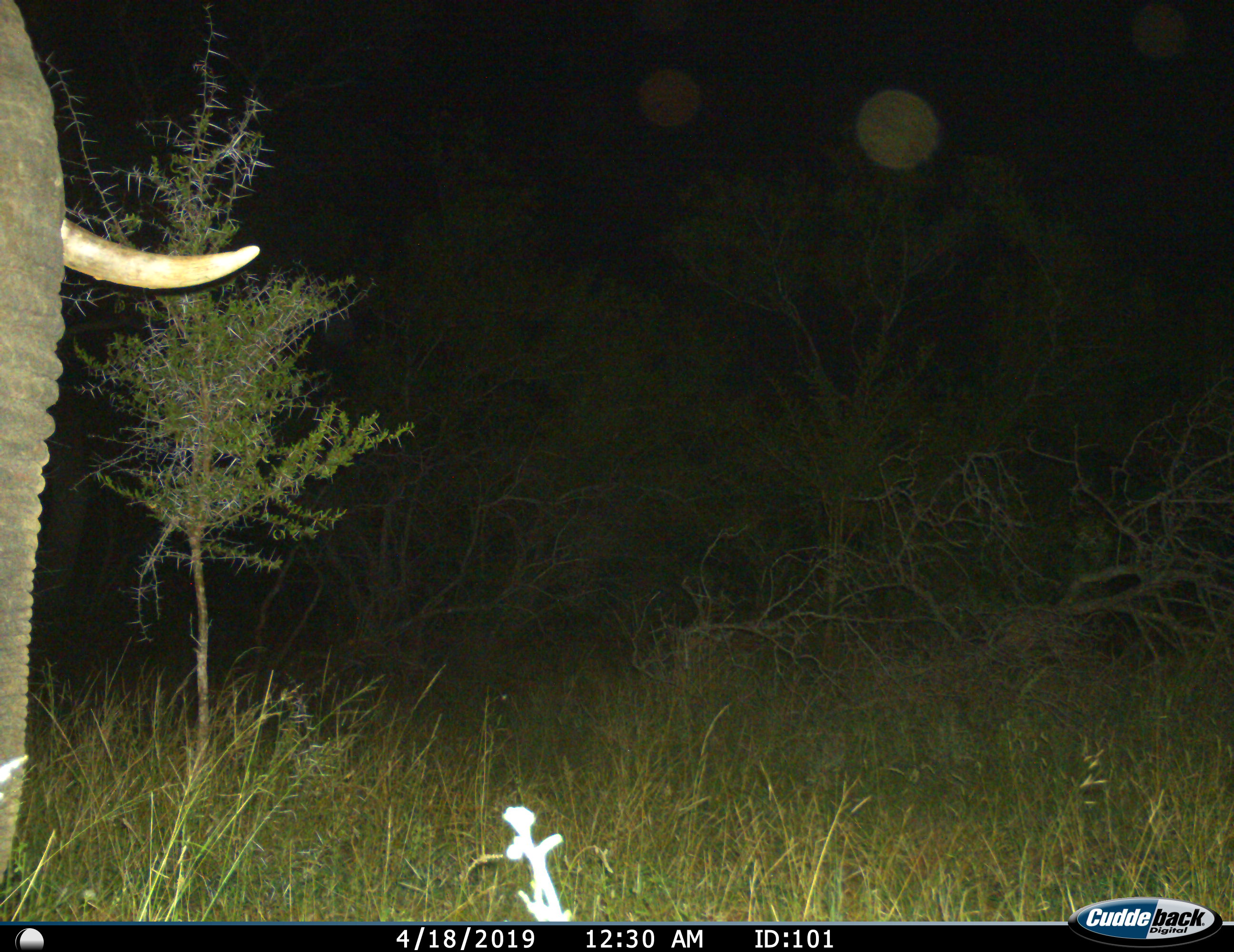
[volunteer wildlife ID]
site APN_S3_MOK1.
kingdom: Animalia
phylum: Chordata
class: Mammalia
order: Proboscidea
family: Elephantidae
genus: Loxodonta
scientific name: Loxodonta africana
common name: african bush elephant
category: elephant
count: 1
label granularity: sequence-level